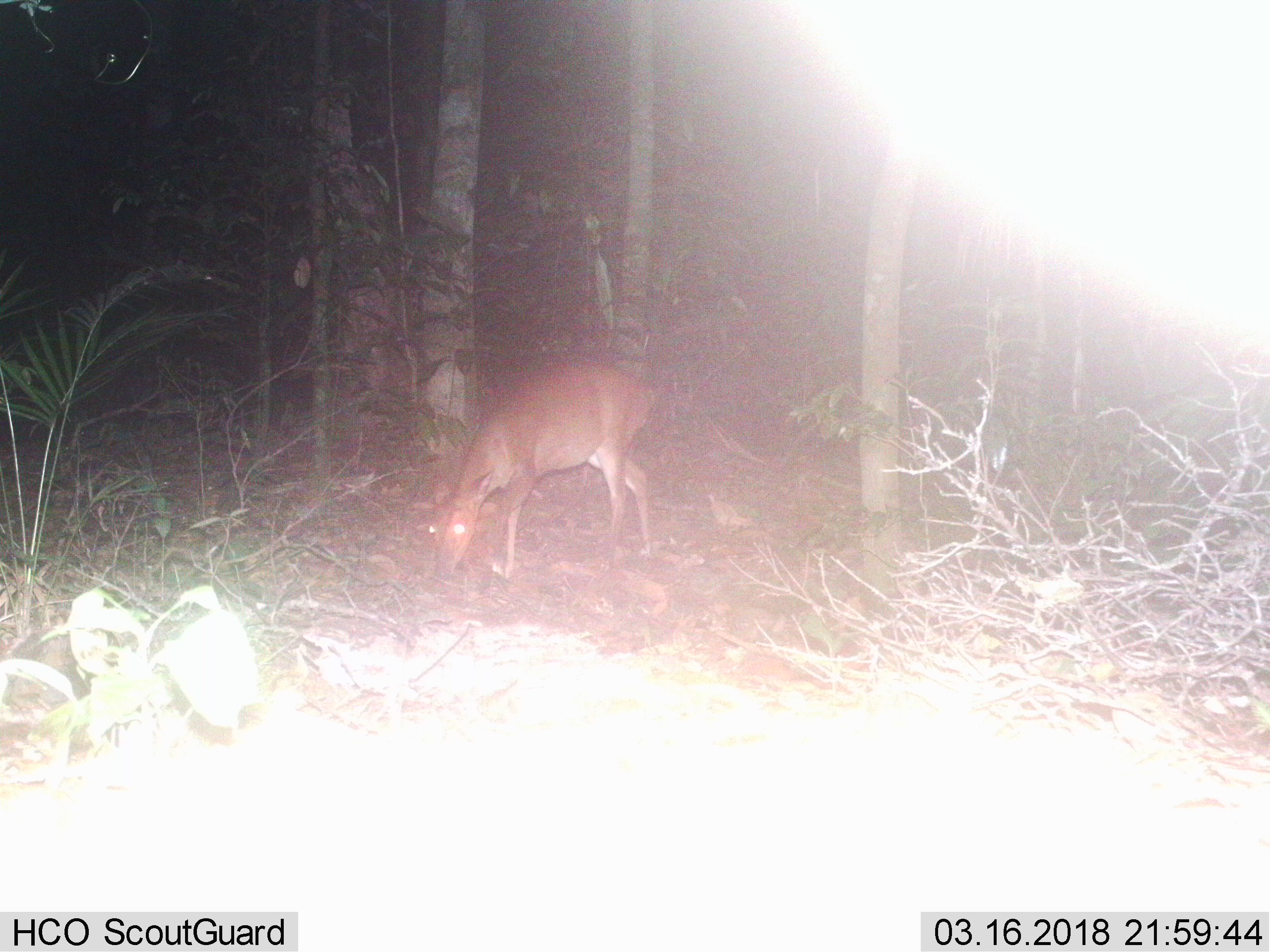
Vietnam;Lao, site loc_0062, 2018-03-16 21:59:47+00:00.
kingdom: Animalia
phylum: Chordata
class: Mammalia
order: Artiodactyla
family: Cervidae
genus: Muntiacus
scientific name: Muntiacus vuquangensis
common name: large-antlered muntjac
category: large antlered muntjac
Large antlered muntjac (large-antlered muntjac) (Muntiacus vuquangensis). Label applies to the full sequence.